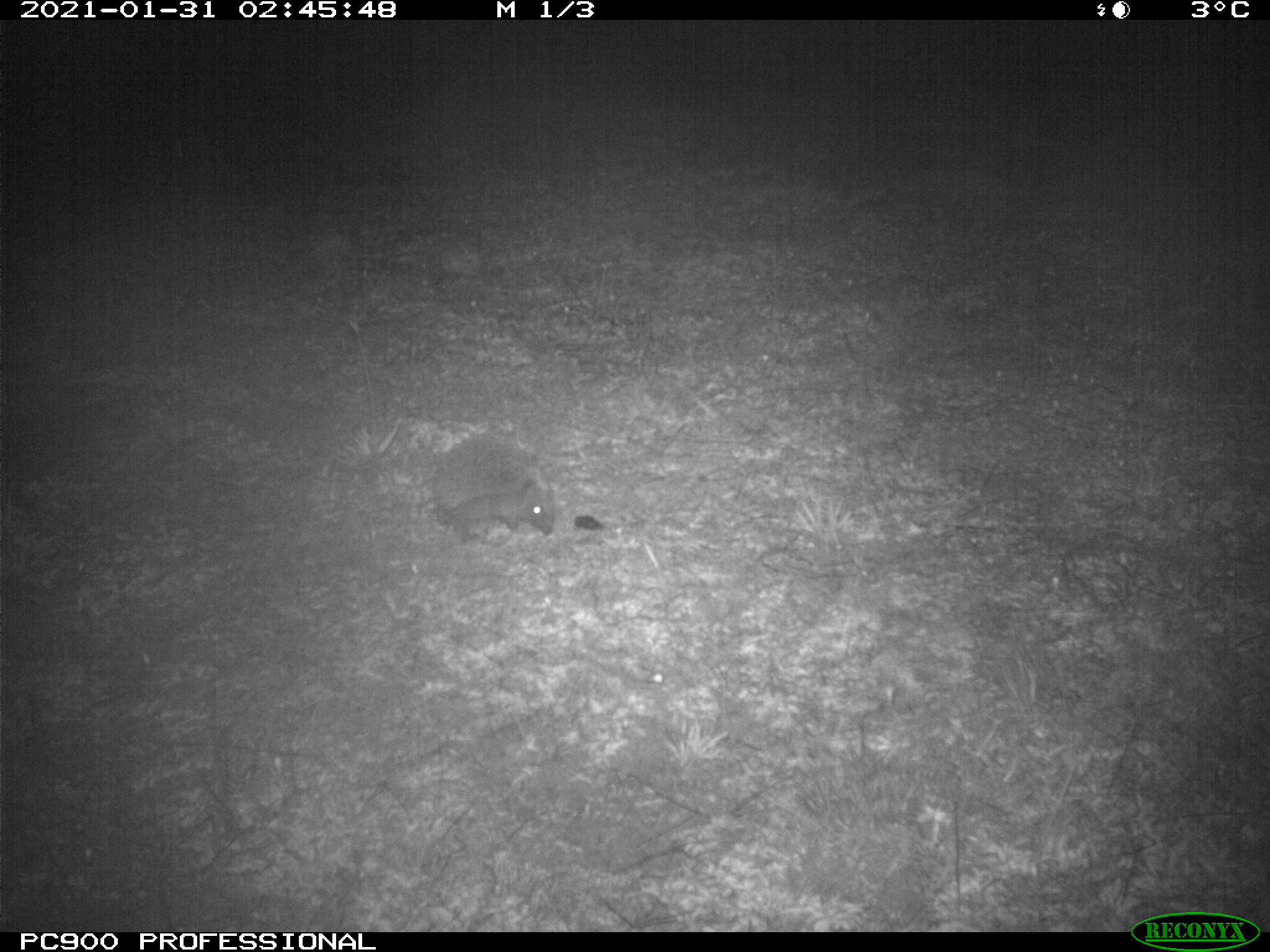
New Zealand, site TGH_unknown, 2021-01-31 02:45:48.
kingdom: Animalia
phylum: Chordata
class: Mammalia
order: Eulipotyphla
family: Erinaceidae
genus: Erinaceus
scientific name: Erinaceus europaeus europaeus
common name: european hedgehog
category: hedgehog